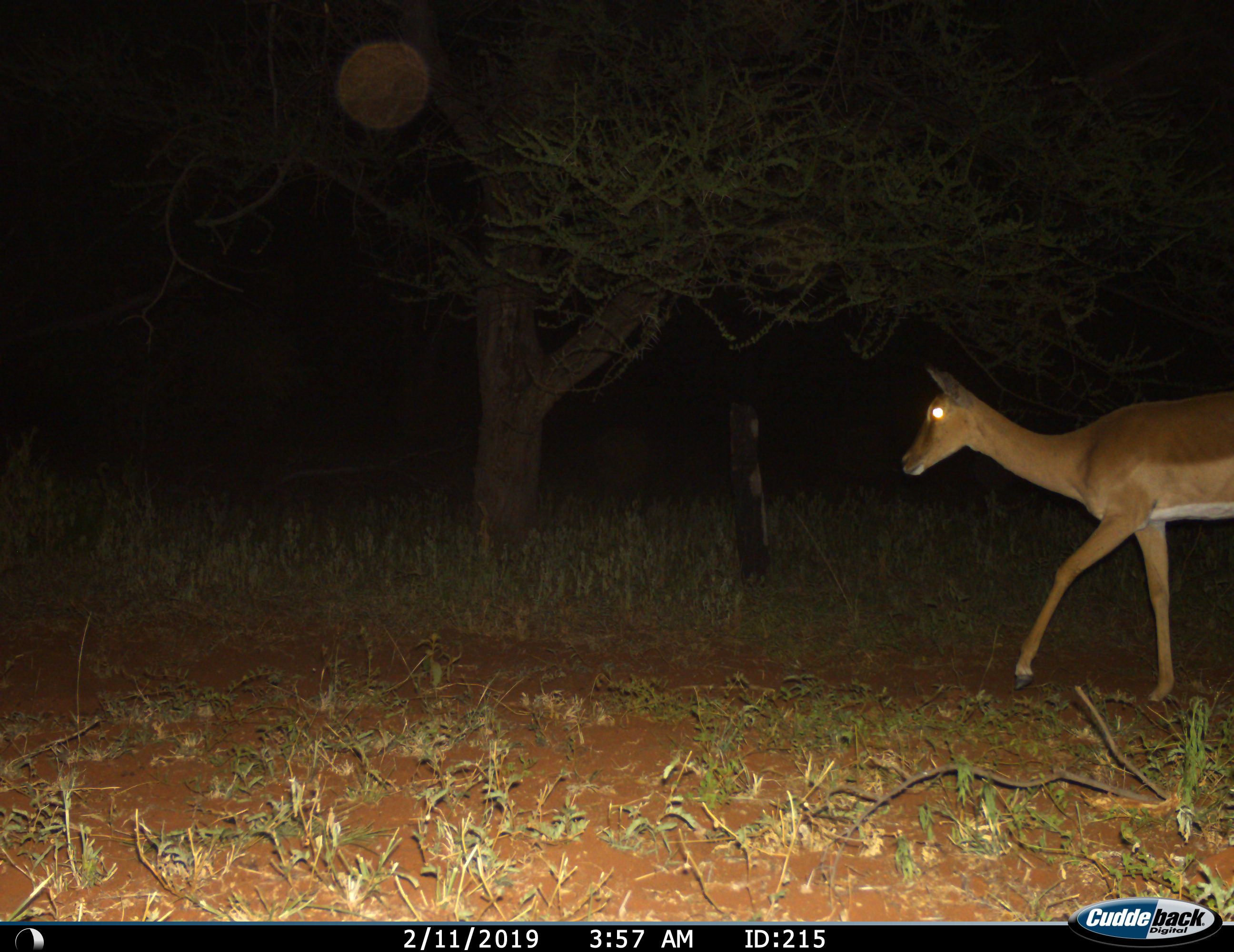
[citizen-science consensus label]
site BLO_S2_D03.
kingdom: Animalia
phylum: Chordata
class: Mammalia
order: Artiodactyla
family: Bovidae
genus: Aepyceros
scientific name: Aepyceros melampus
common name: impala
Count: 1.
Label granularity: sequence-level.